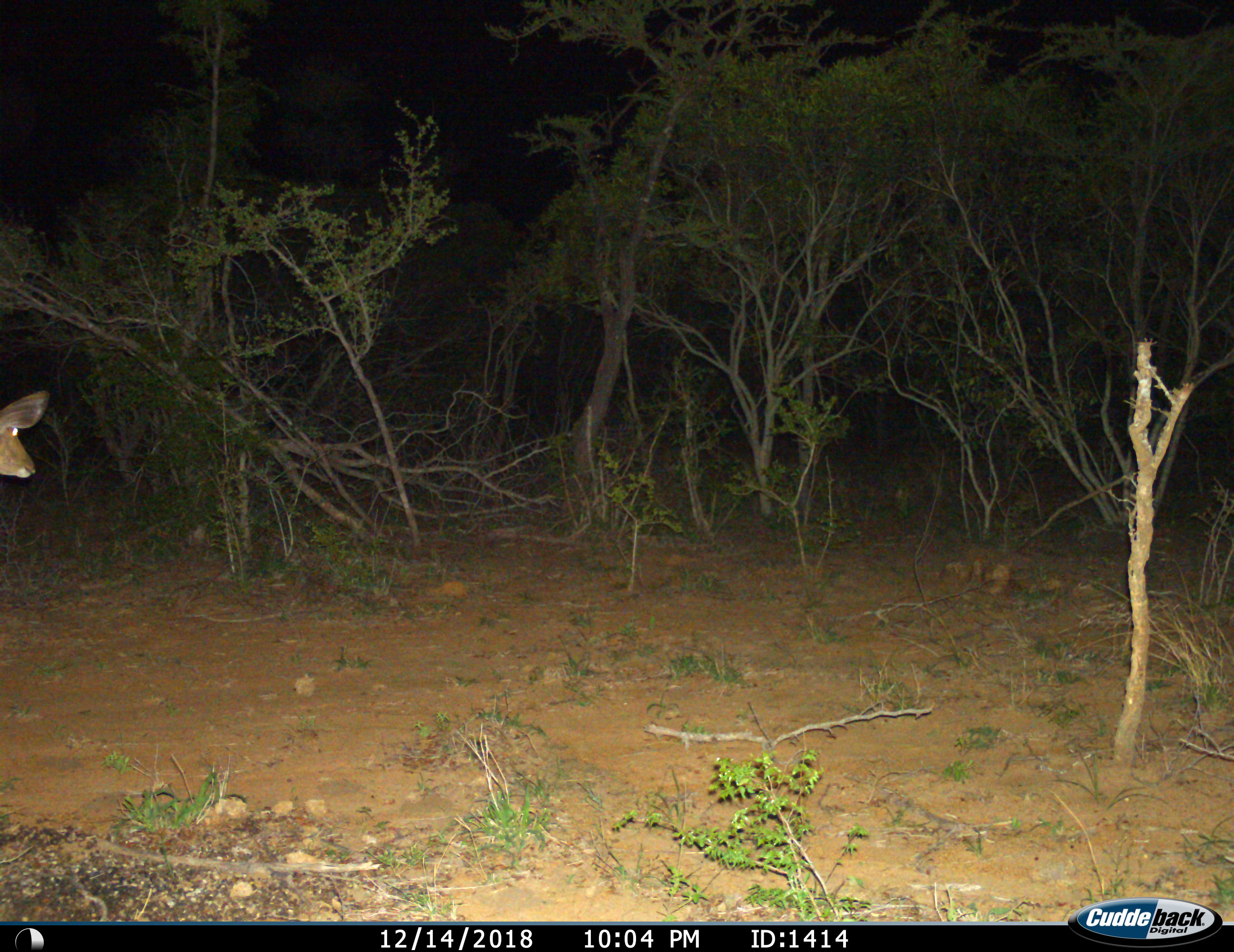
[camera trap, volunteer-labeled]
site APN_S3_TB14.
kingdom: Animalia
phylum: Chordata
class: Mammalia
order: Artiodactyla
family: Bovidae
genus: Aepyceros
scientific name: Aepyceros melampus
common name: impala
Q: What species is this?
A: Impala (Aepyceros melampus).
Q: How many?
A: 1.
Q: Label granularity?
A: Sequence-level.